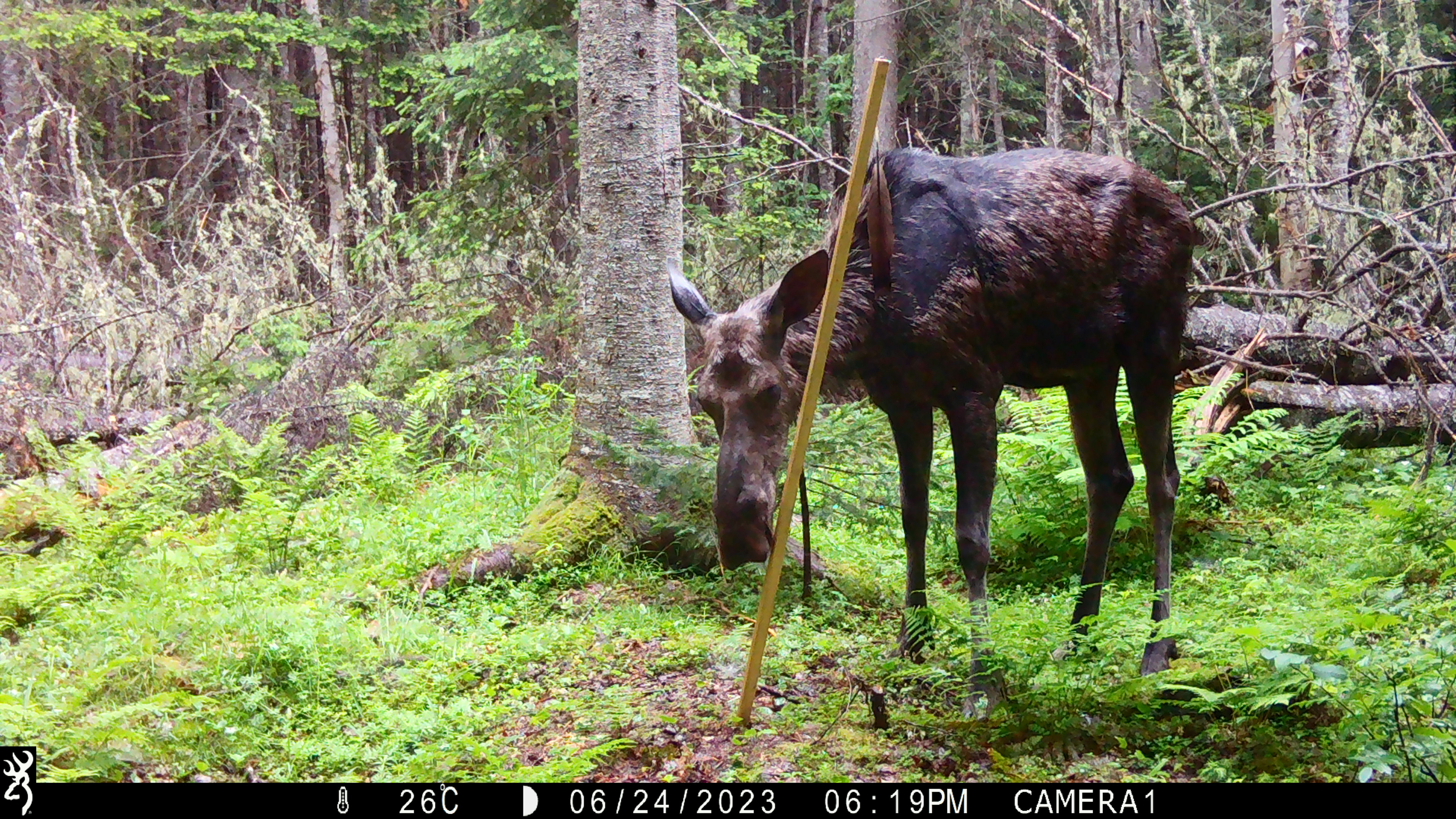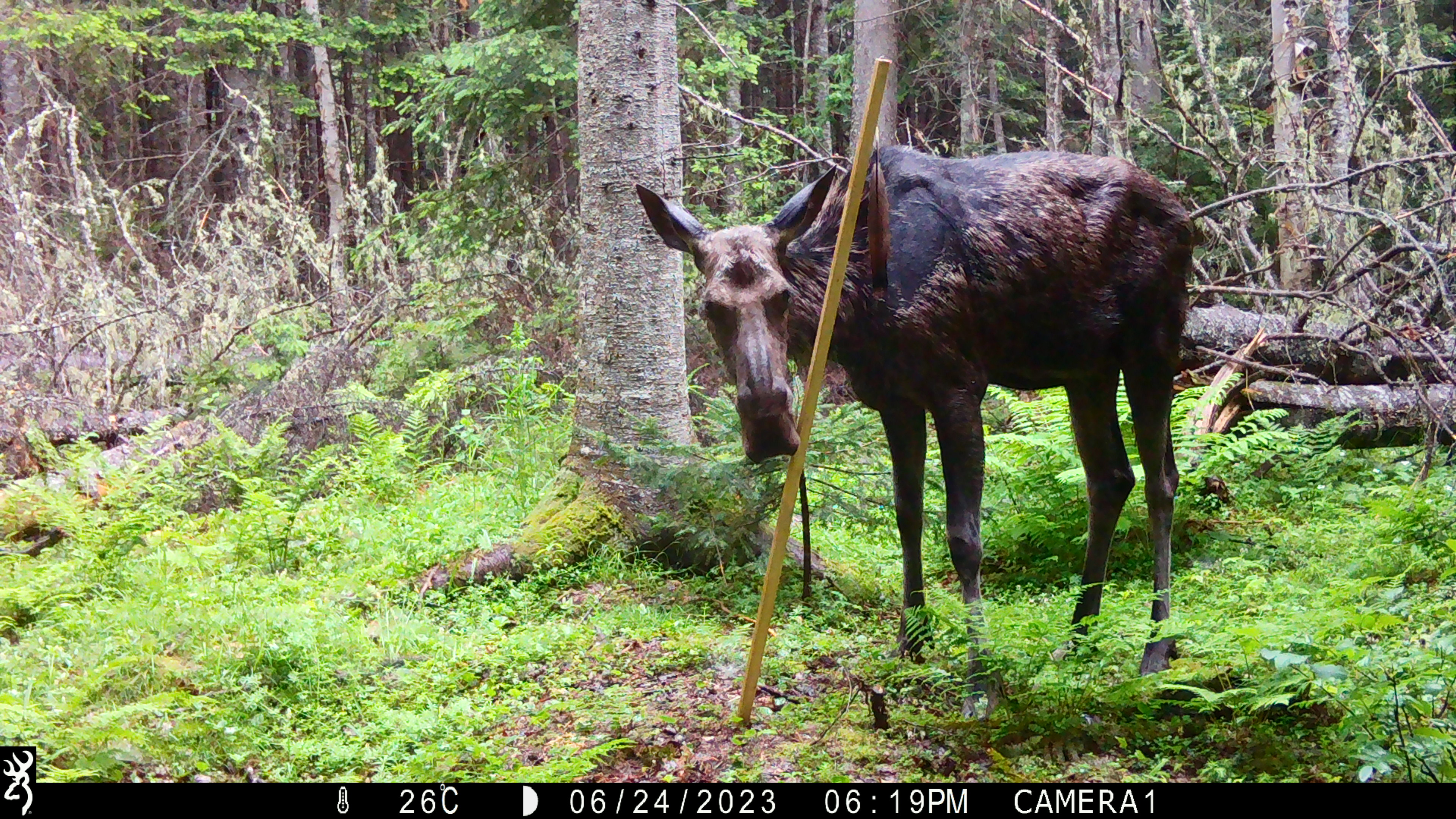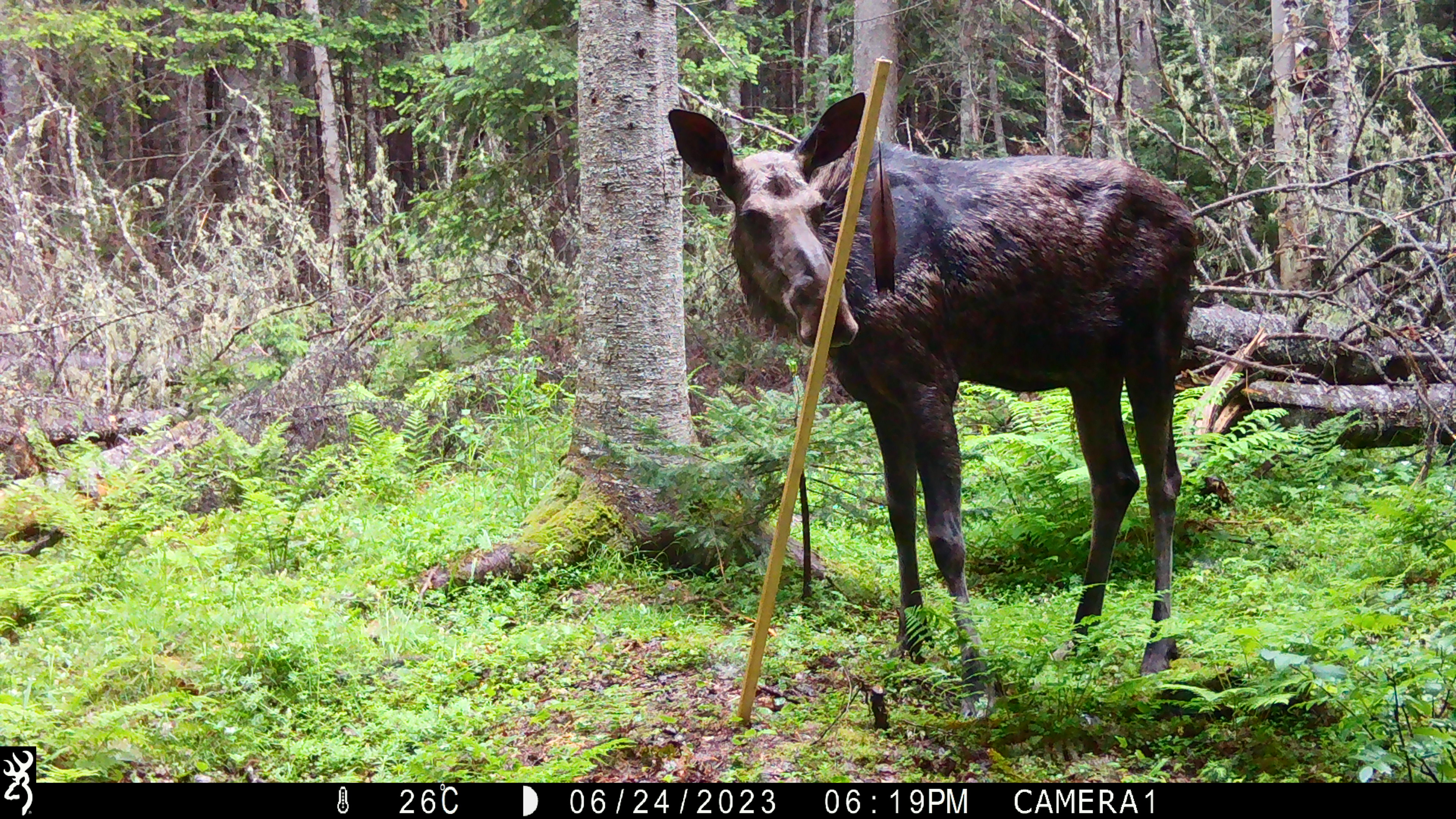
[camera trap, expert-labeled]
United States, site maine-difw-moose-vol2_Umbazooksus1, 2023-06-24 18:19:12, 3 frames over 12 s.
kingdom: Animalia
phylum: Chordata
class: Mammalia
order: Artiodactyla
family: Cervidae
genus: Alces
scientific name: Alces alces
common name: moose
Moose (Alces alces).